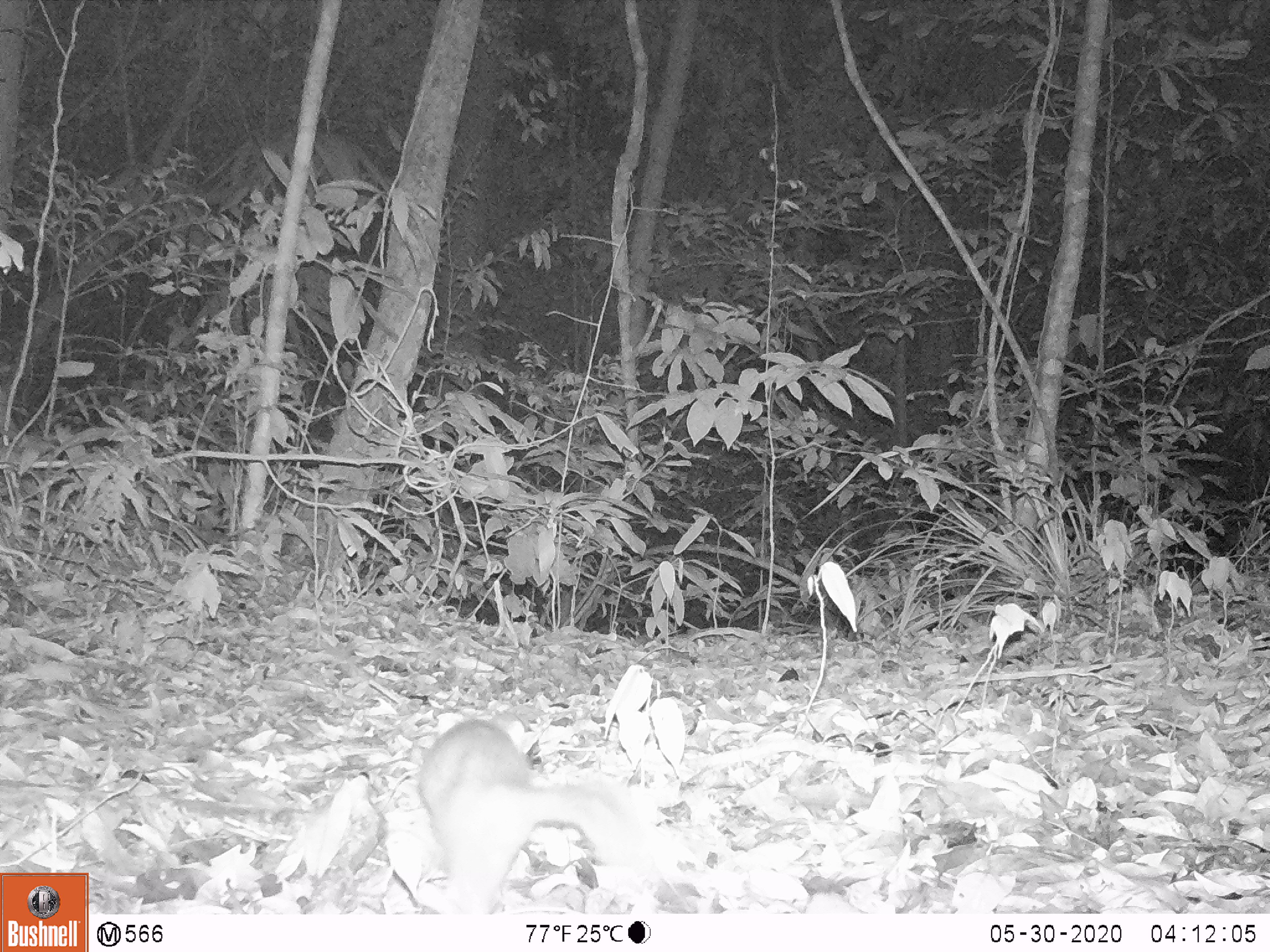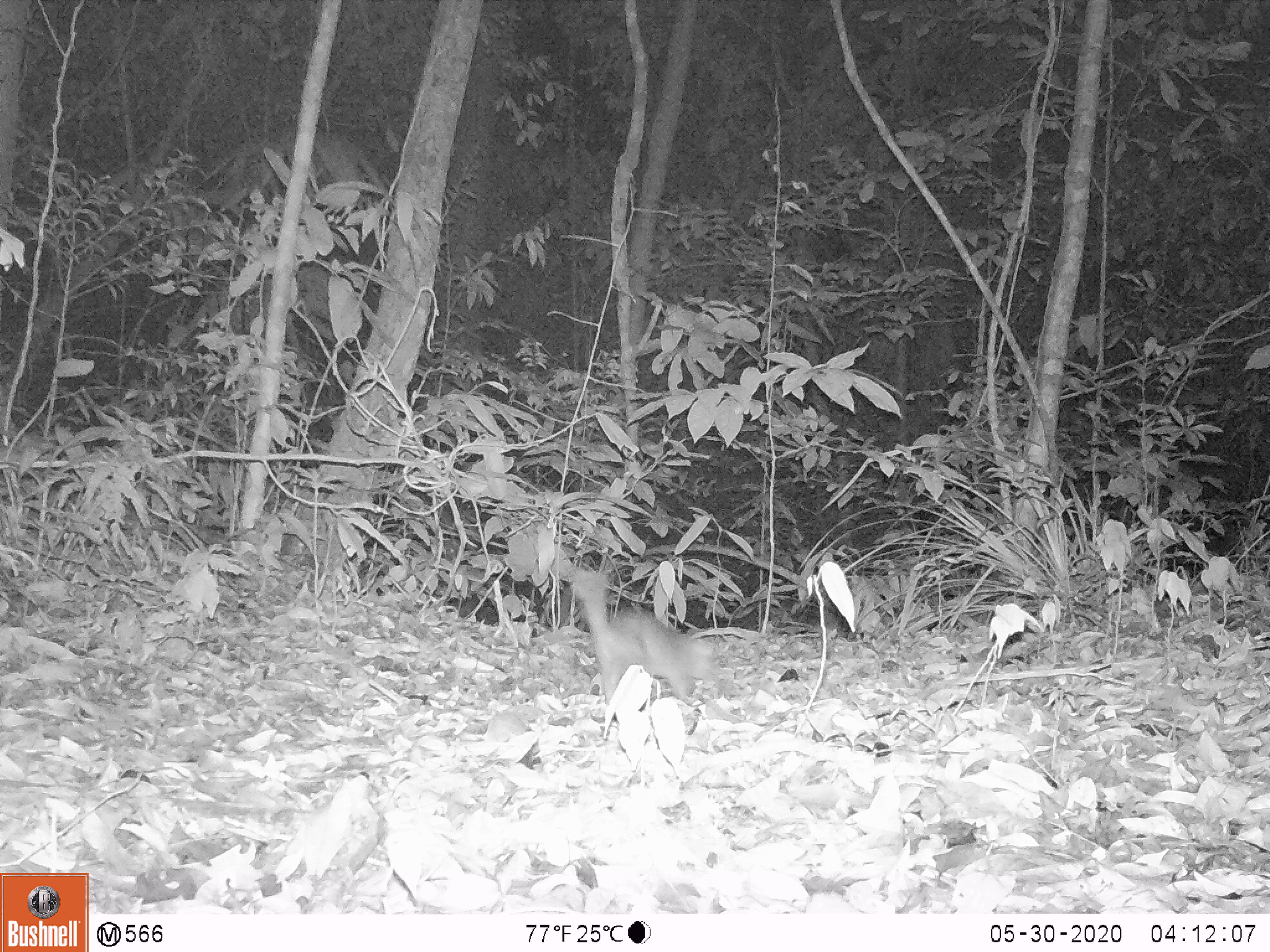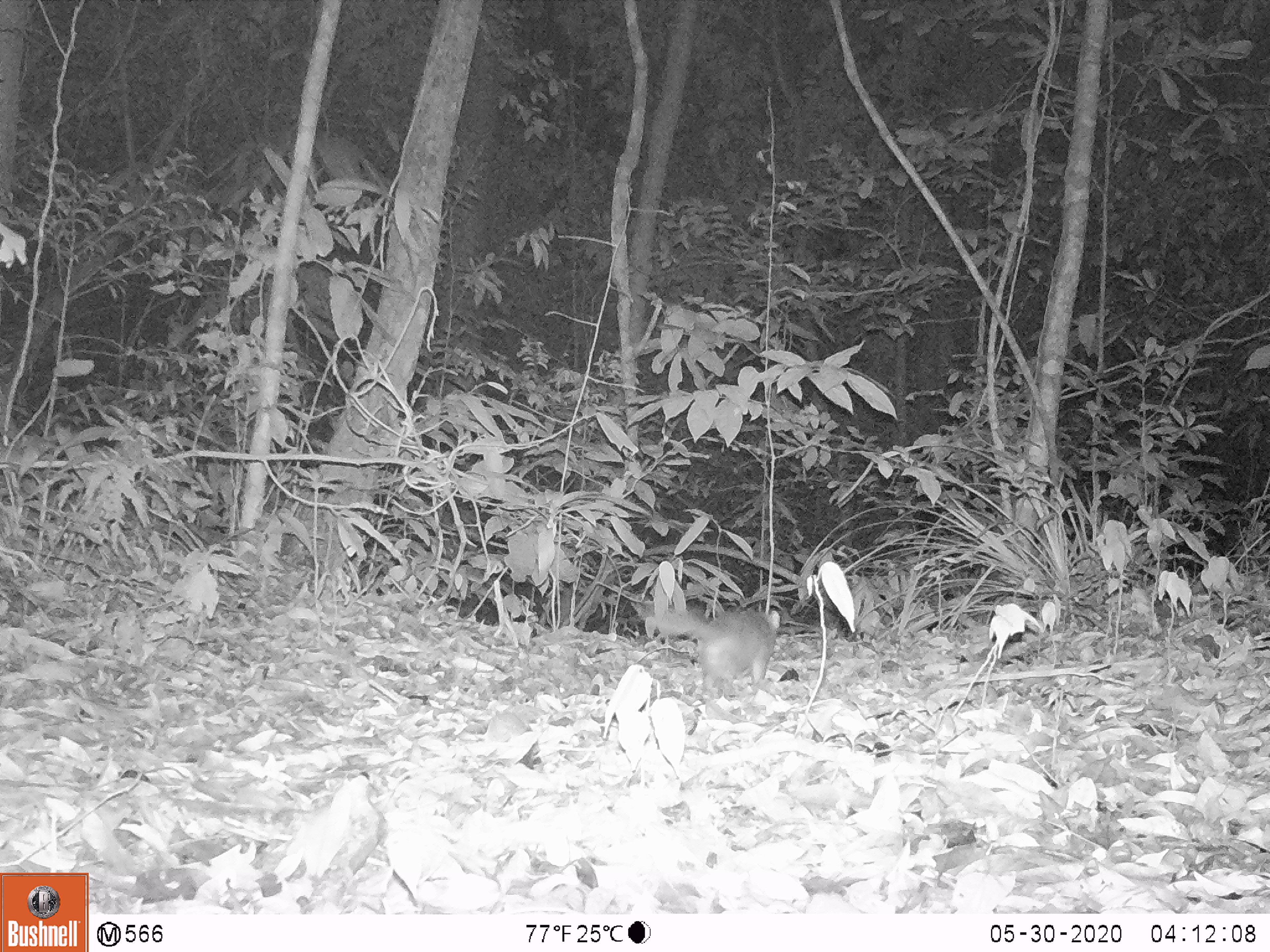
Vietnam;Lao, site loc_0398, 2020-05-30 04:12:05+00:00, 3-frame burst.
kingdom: Animalia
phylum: Chordata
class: Mammalia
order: Carnivora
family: Mustelidae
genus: Melogale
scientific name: Melogale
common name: ferret badger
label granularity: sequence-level